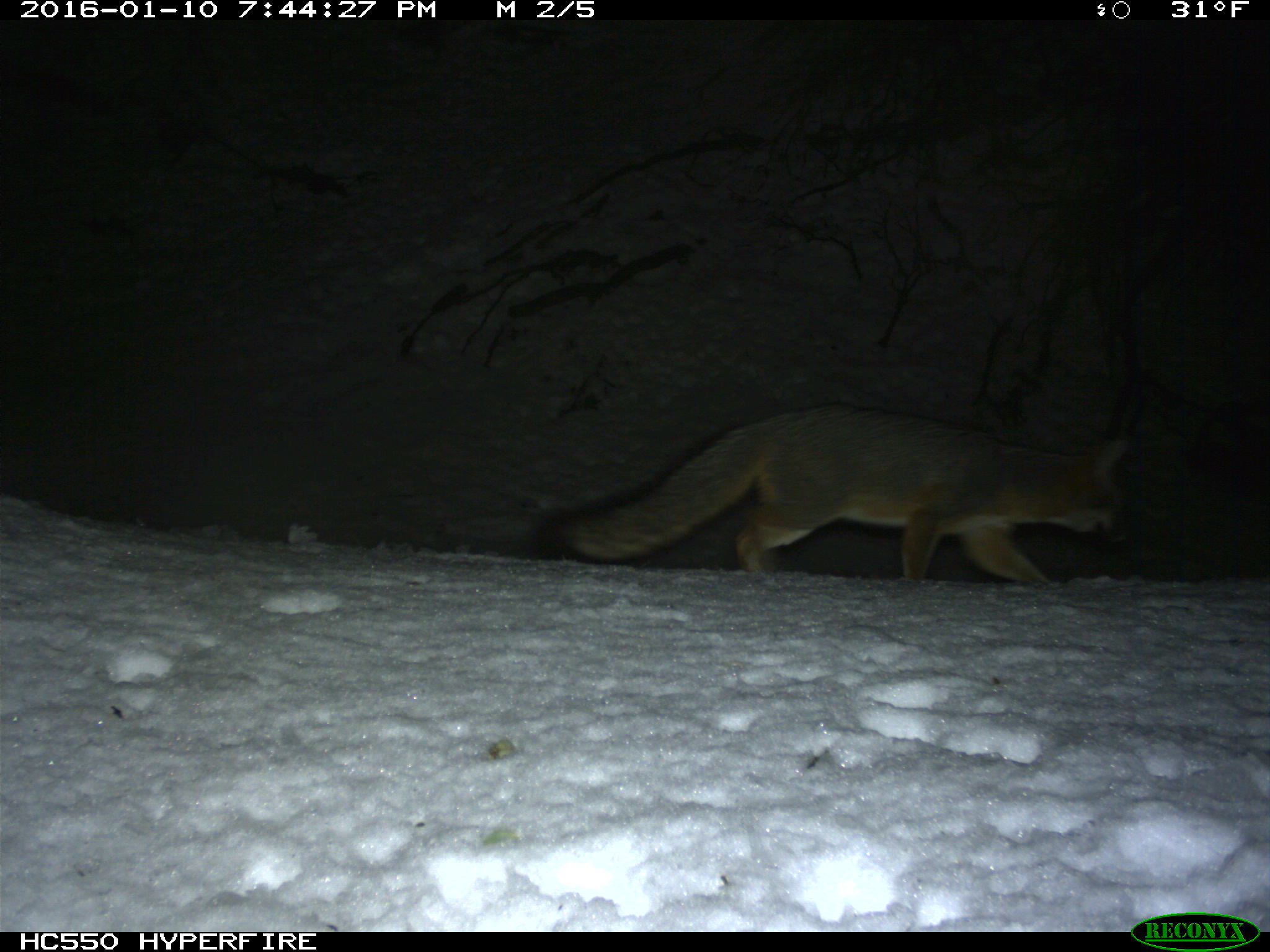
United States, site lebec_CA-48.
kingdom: Animalia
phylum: Chordata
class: Mammalia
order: Carnivora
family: Canidae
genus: Urocyon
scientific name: Urocyon cinereoargenteus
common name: gray fox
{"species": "Urocyon cinereoargenteus (gray fox)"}